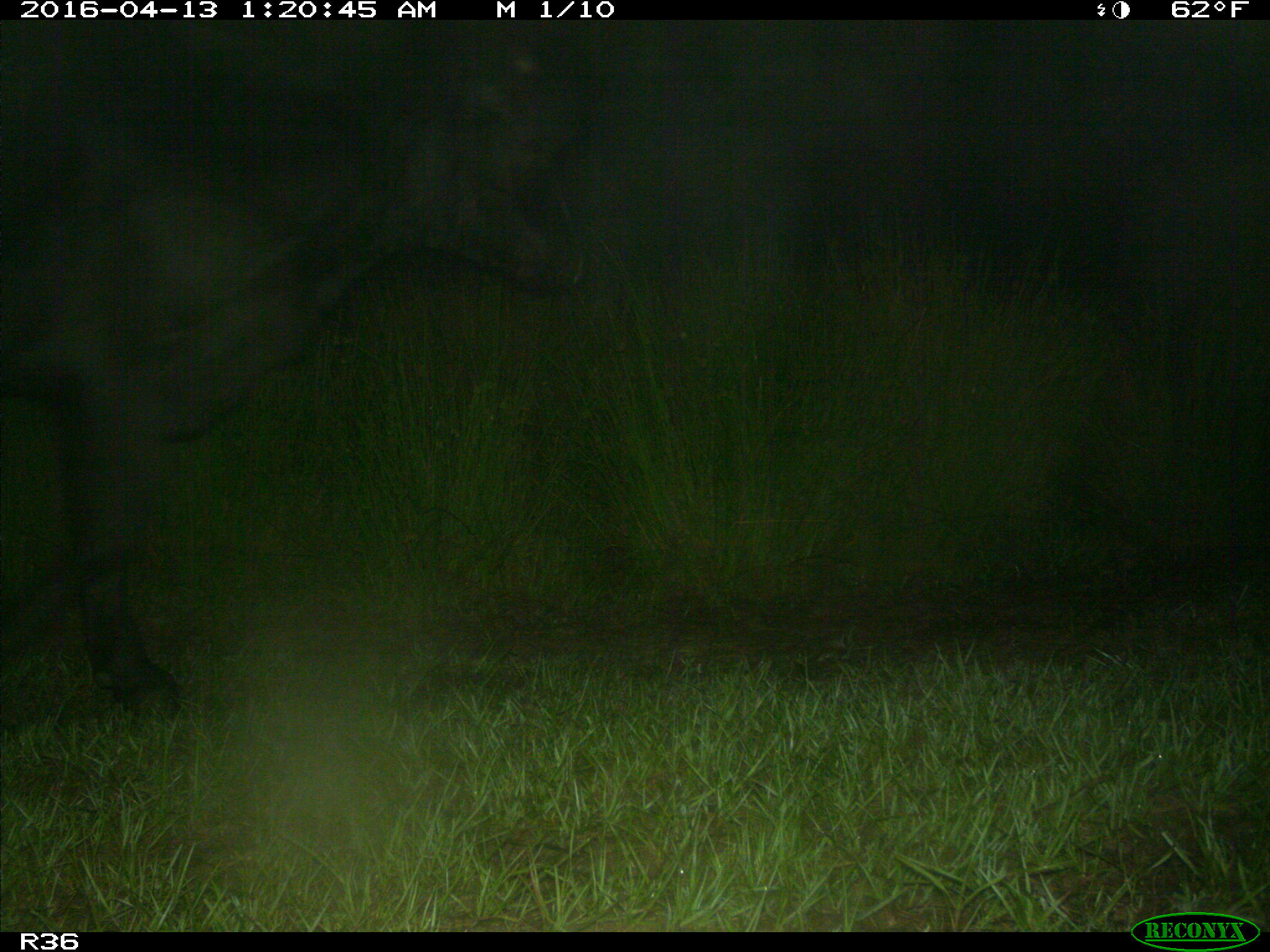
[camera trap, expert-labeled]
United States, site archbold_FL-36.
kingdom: Animalia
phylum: Chordata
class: Mammalia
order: Artiodactyla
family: Bovidae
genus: Bos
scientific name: Bos taurus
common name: domestic cow